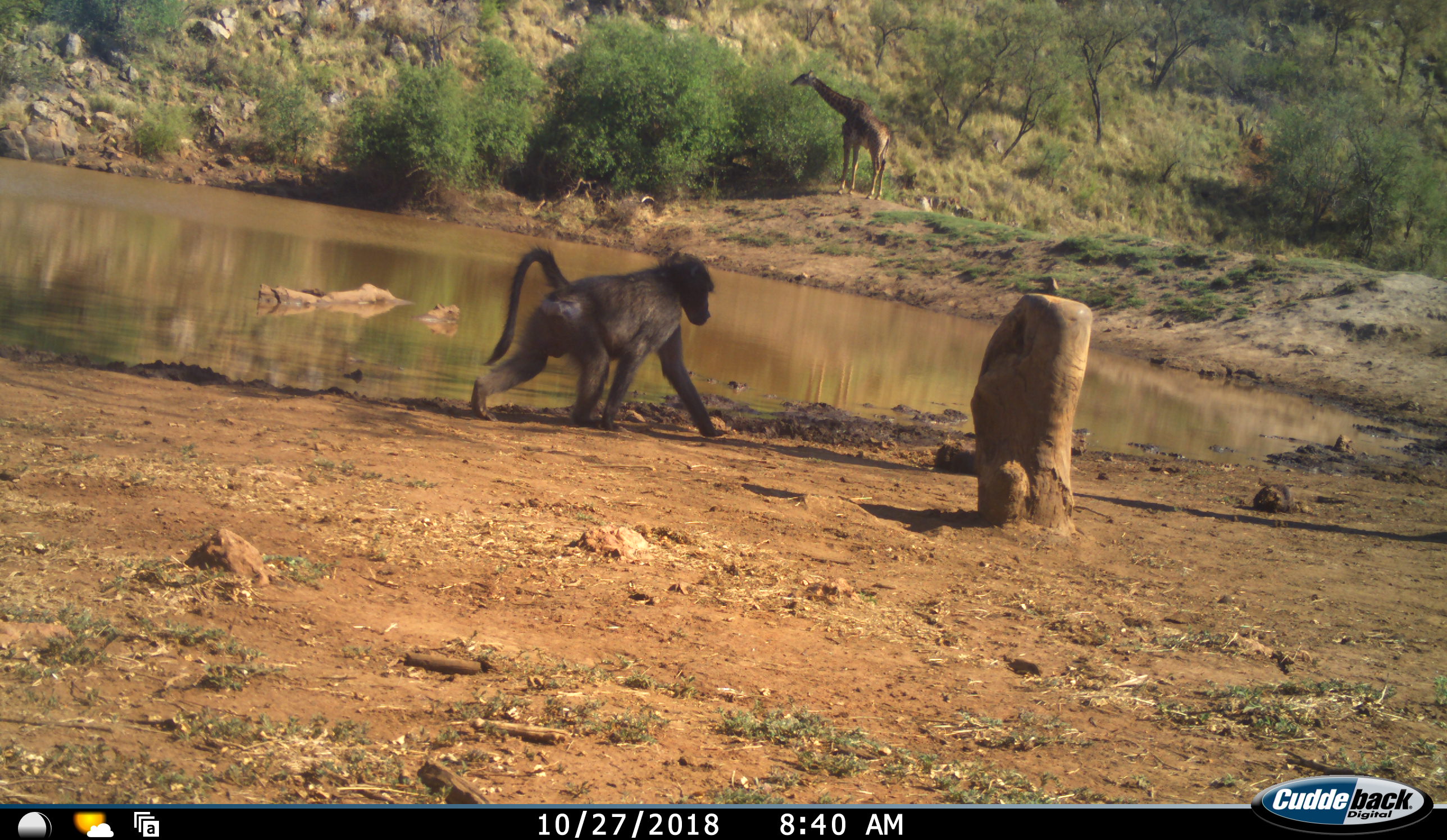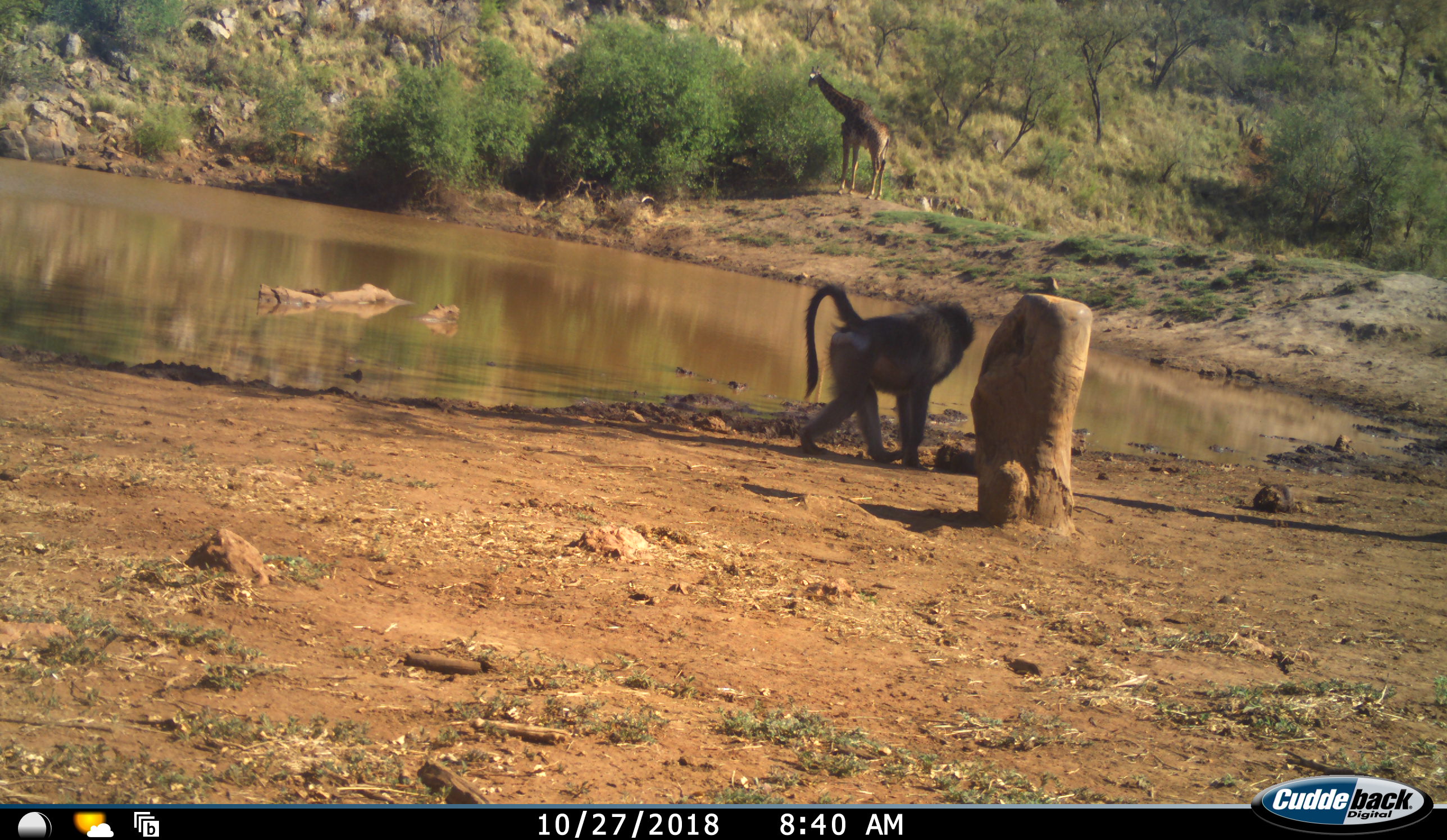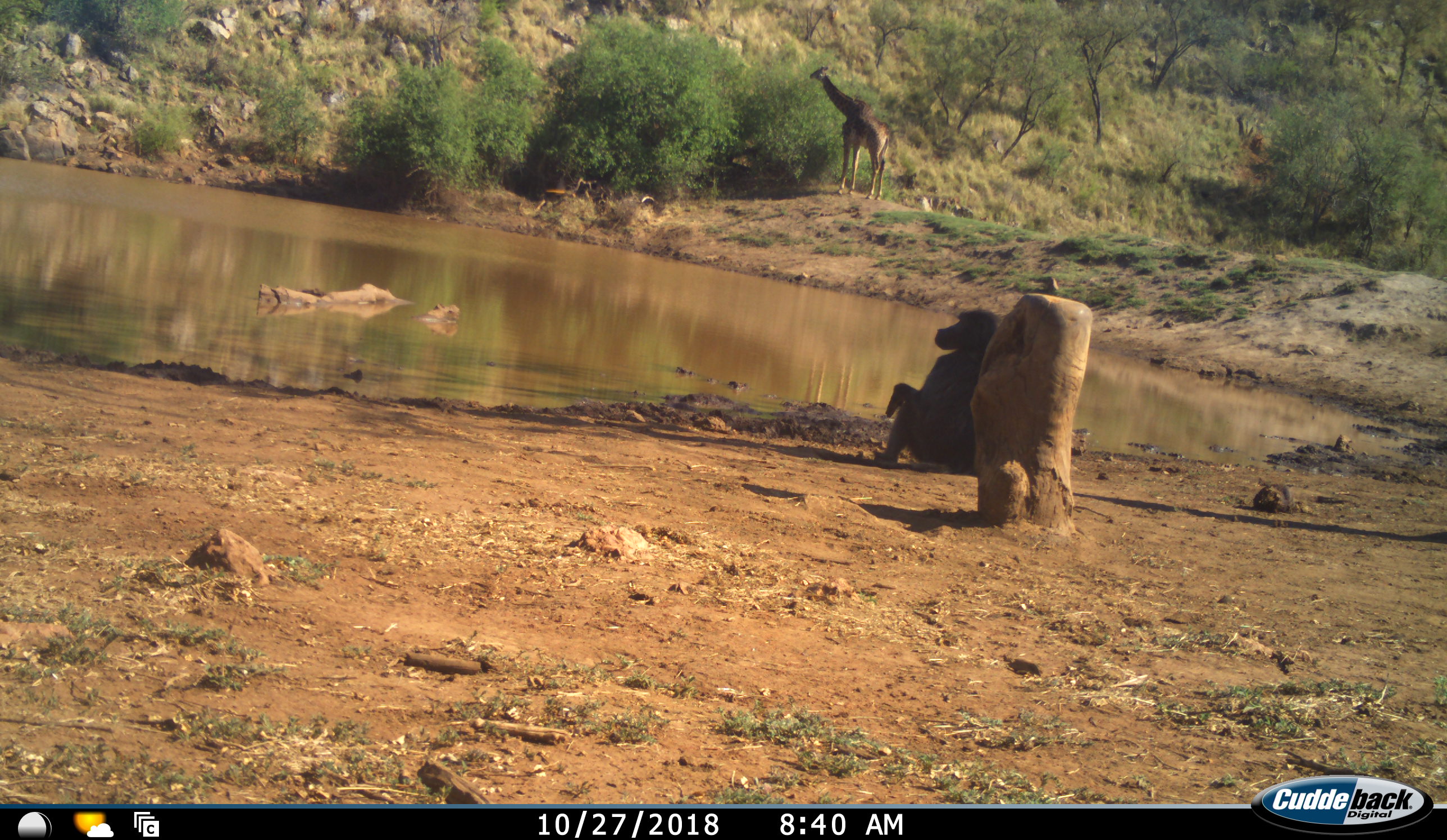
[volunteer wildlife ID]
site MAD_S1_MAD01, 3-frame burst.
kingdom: Animalia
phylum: Chordata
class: Mammalia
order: Primates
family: Cercopithecidae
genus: Papio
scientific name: Papio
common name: baboon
Baboon (Papio), count 1. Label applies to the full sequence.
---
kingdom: Animalia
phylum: Chordata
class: Mammalia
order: Artiodactyla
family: Giraffidae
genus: Giraffa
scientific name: Giraffa camelopardalis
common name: giraffe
Giraffe (Giraffa camelopardalis), count 1. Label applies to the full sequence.